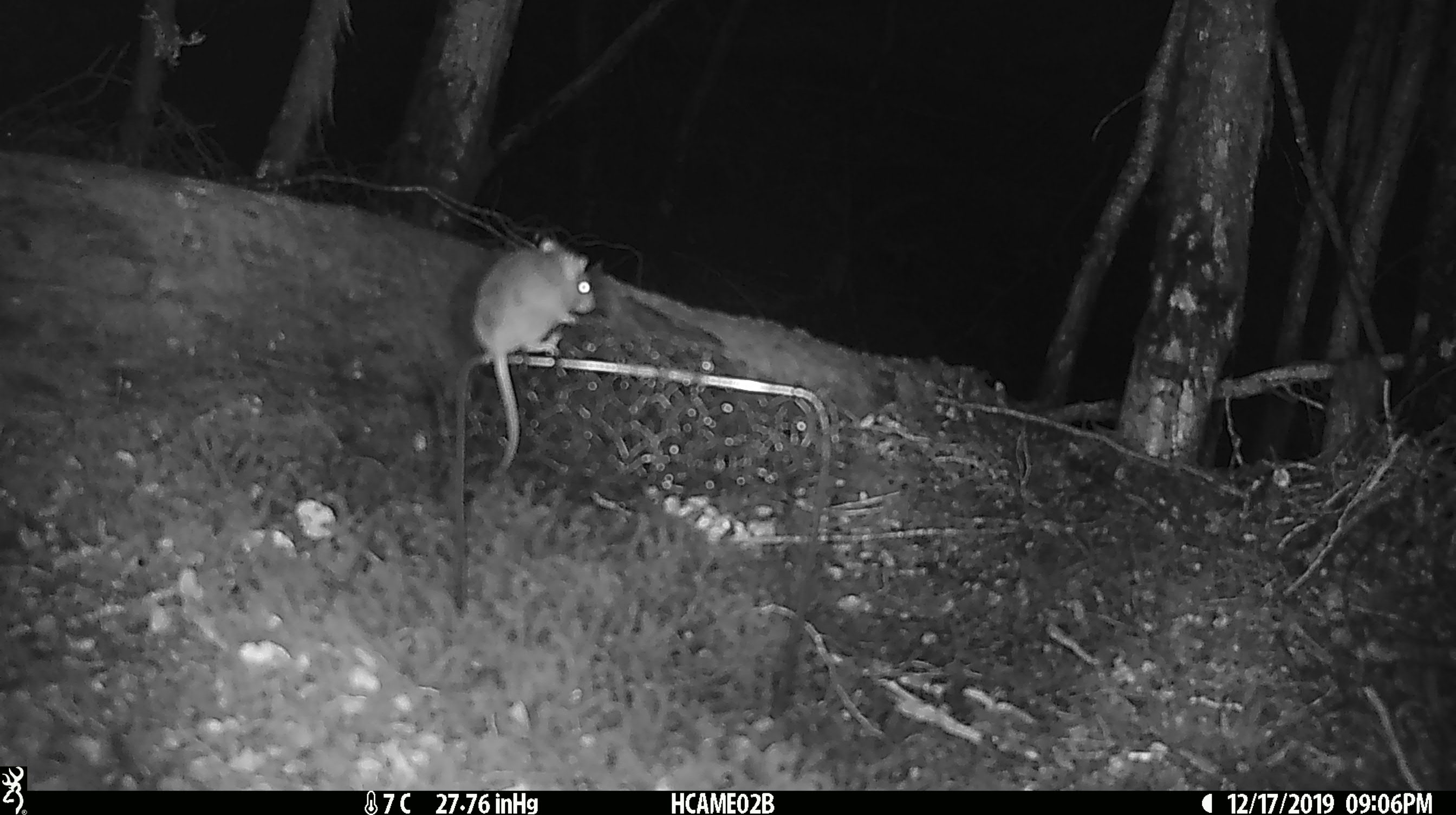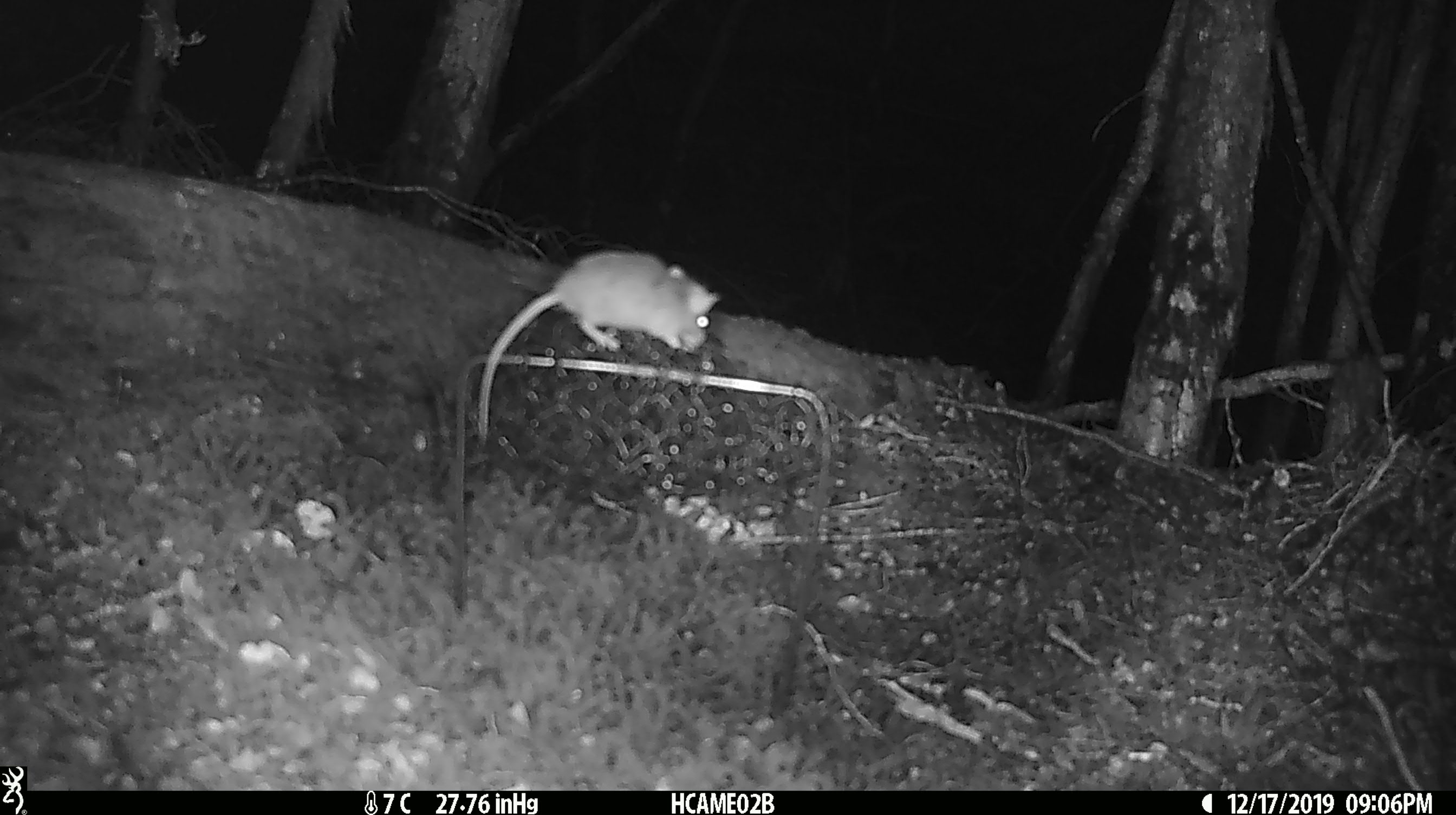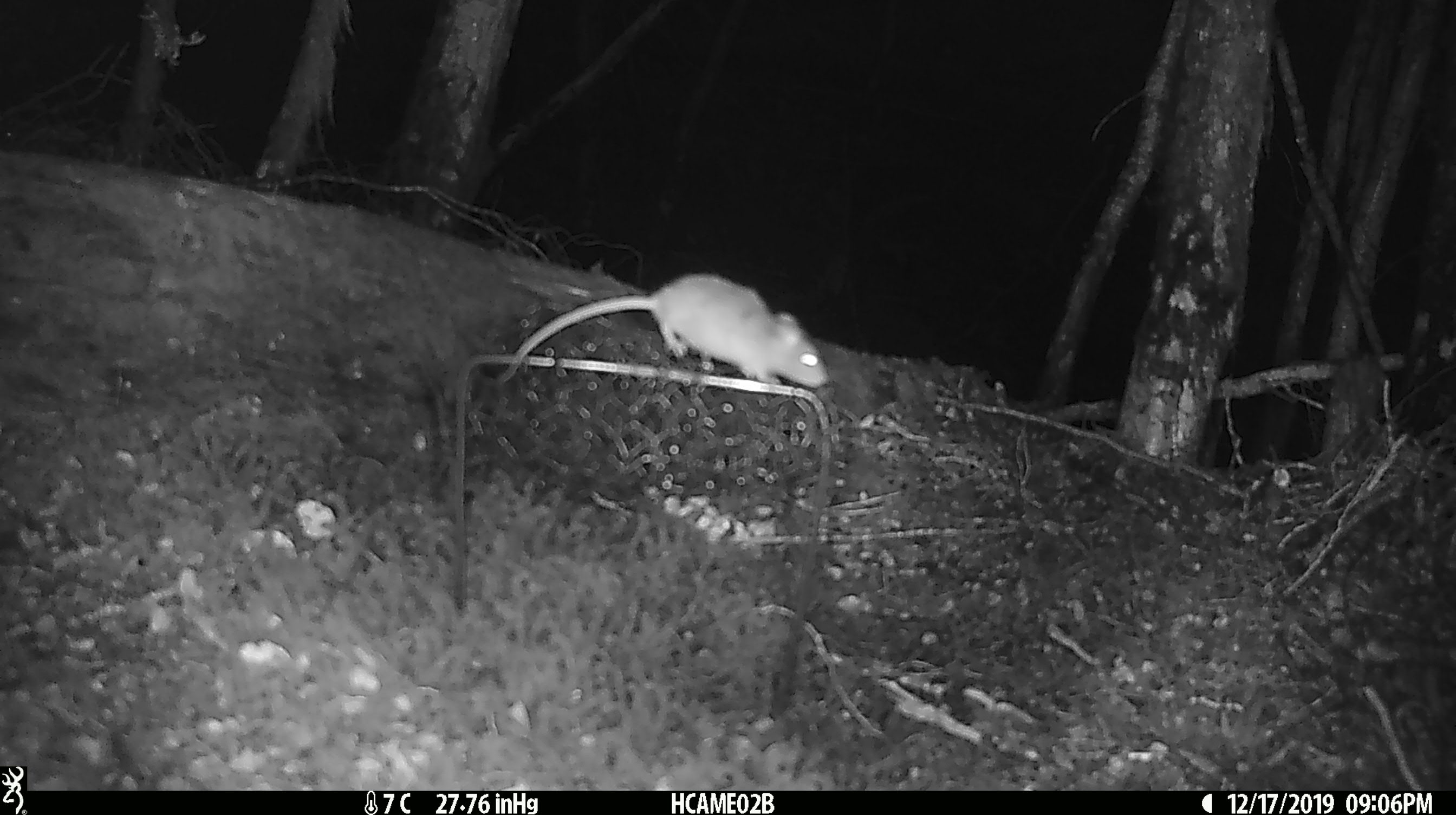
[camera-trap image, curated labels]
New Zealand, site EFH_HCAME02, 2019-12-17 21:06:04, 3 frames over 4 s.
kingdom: Animalia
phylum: Chordata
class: Mammalia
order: Rodentia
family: Muridae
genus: Mus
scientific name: Mus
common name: mouse